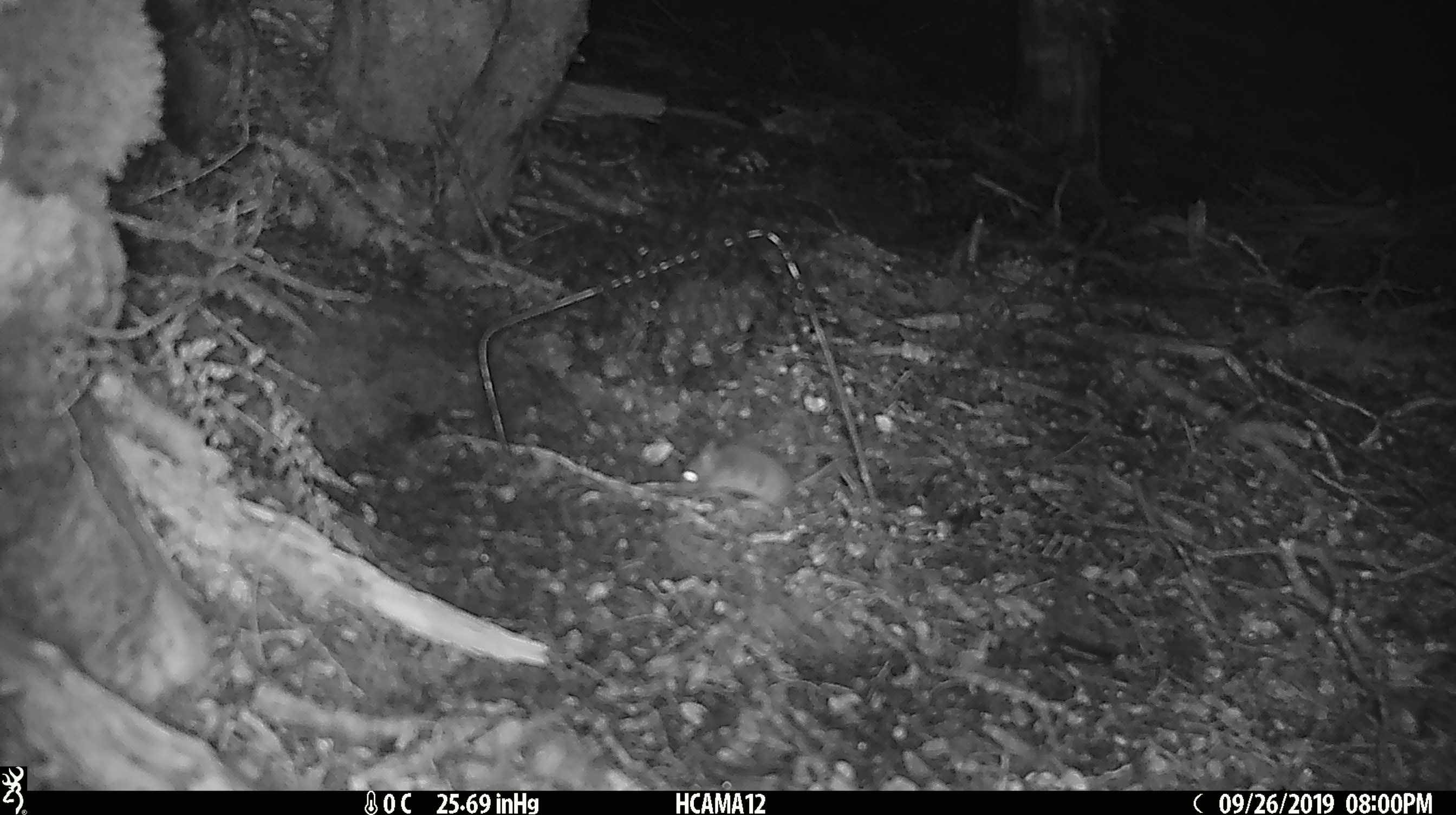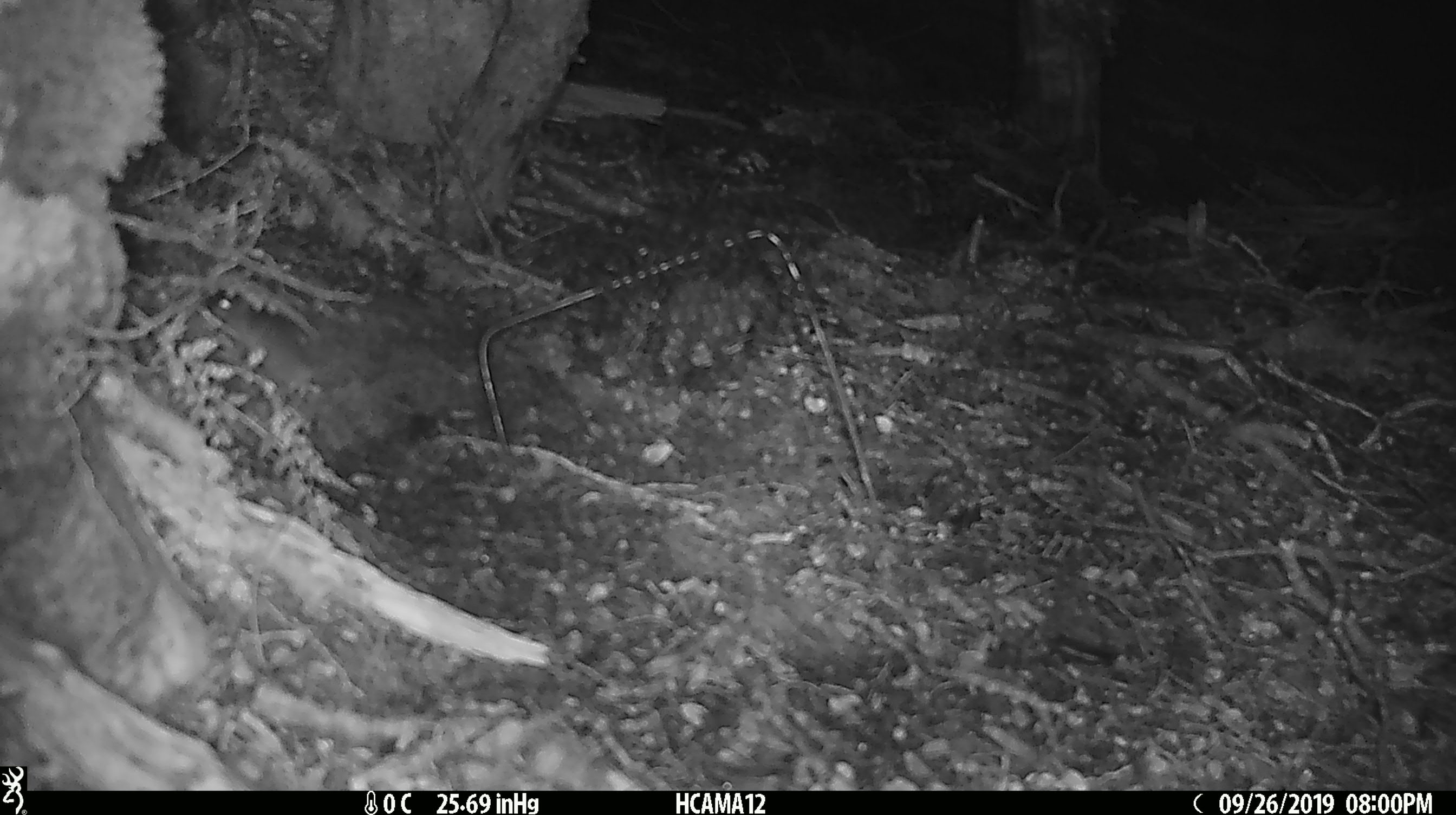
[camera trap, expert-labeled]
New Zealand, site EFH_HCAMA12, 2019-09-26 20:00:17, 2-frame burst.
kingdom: Animalia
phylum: Chordata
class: Mammalia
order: Rodentia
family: Muridae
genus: Mus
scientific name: Mus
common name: mouse